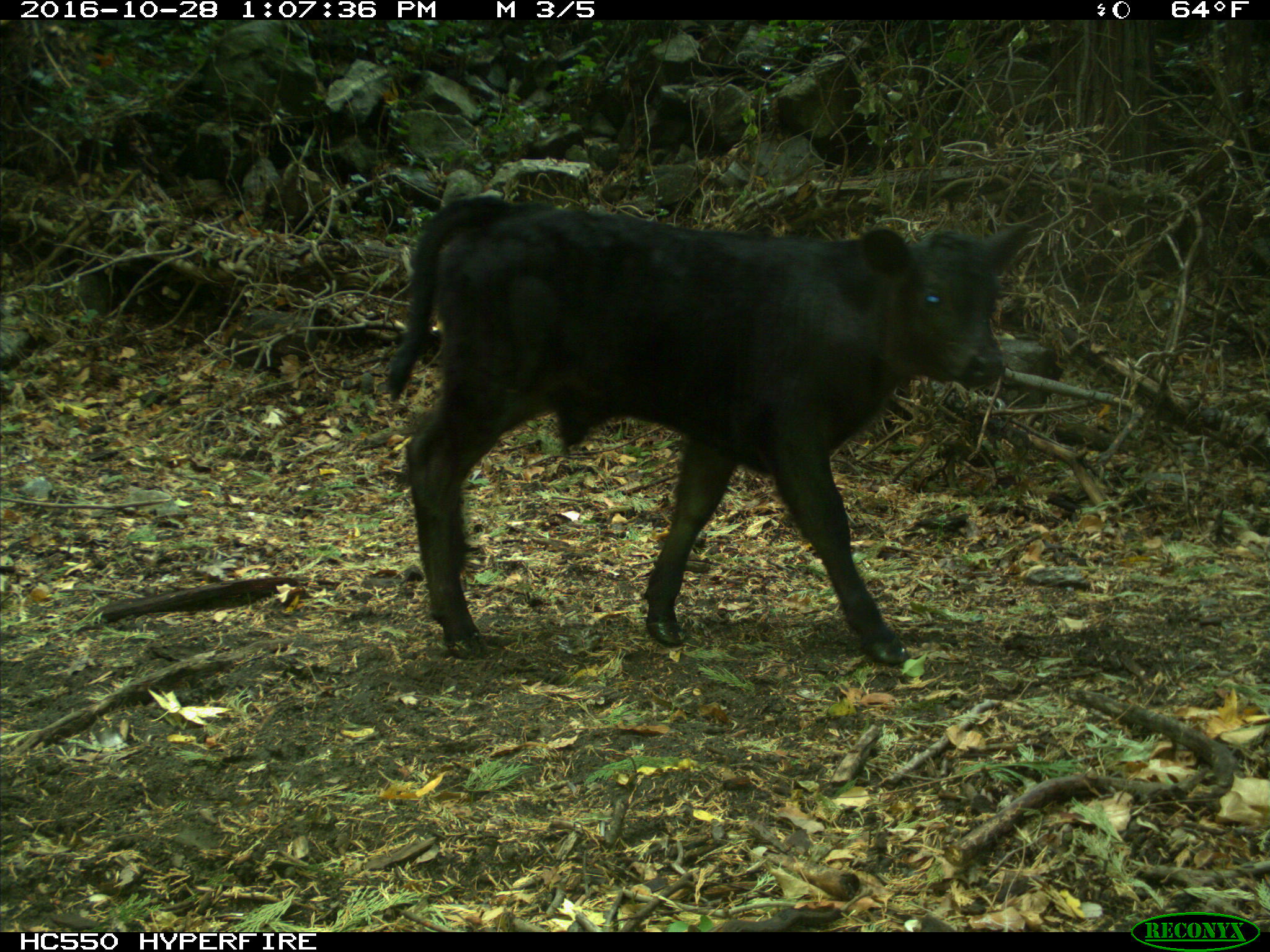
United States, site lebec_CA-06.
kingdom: Animalia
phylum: Chordata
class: Mammalia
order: Artiodactyla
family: Bovidae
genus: Bos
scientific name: Bos taurus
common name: domestic cow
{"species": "Bos taurus (domestic cow)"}